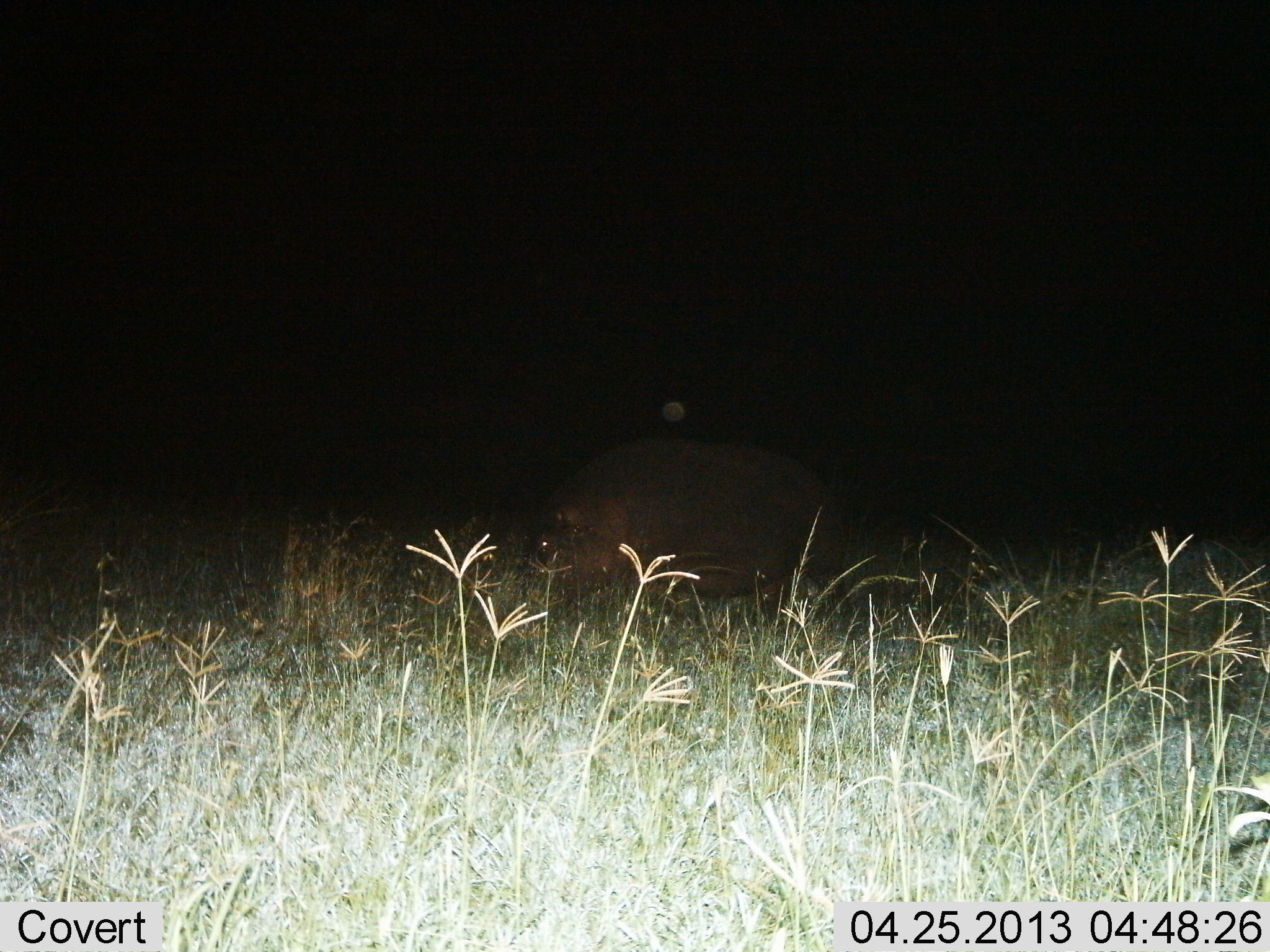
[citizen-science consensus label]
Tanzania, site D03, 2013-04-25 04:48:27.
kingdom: Animalia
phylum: Chordata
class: Mammalia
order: Artiodactyla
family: Hippopotamidae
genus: Hippopotamus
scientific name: Hippopotamus amphibius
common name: hippopotamus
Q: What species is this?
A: Hippopotamus (Hippopotamus amphibius).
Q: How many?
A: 1.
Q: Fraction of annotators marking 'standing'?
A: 50%.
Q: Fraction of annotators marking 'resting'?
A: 0%.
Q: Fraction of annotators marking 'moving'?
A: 40%.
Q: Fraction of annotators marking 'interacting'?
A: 0%.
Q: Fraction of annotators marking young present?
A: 0%.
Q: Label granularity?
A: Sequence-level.